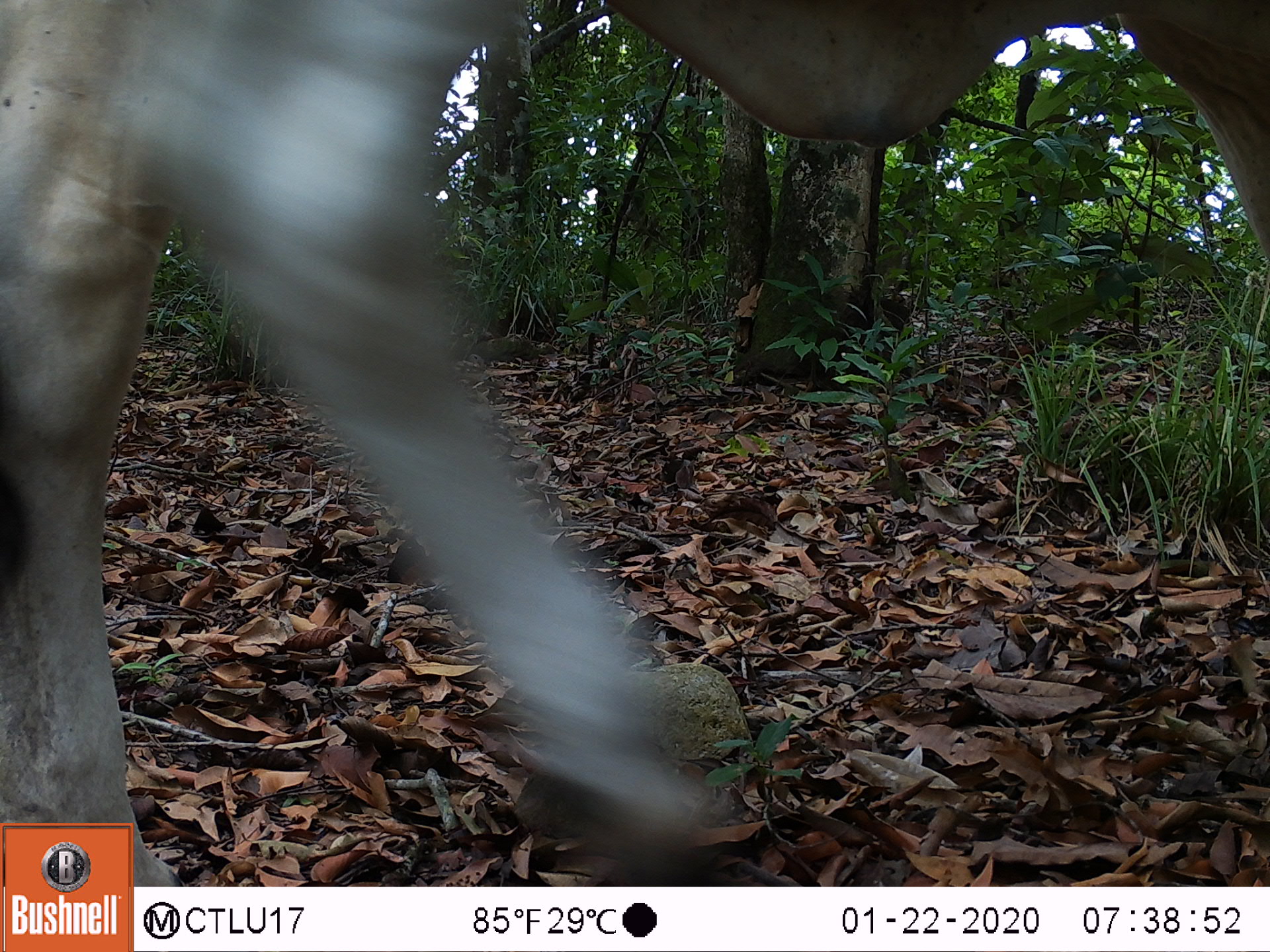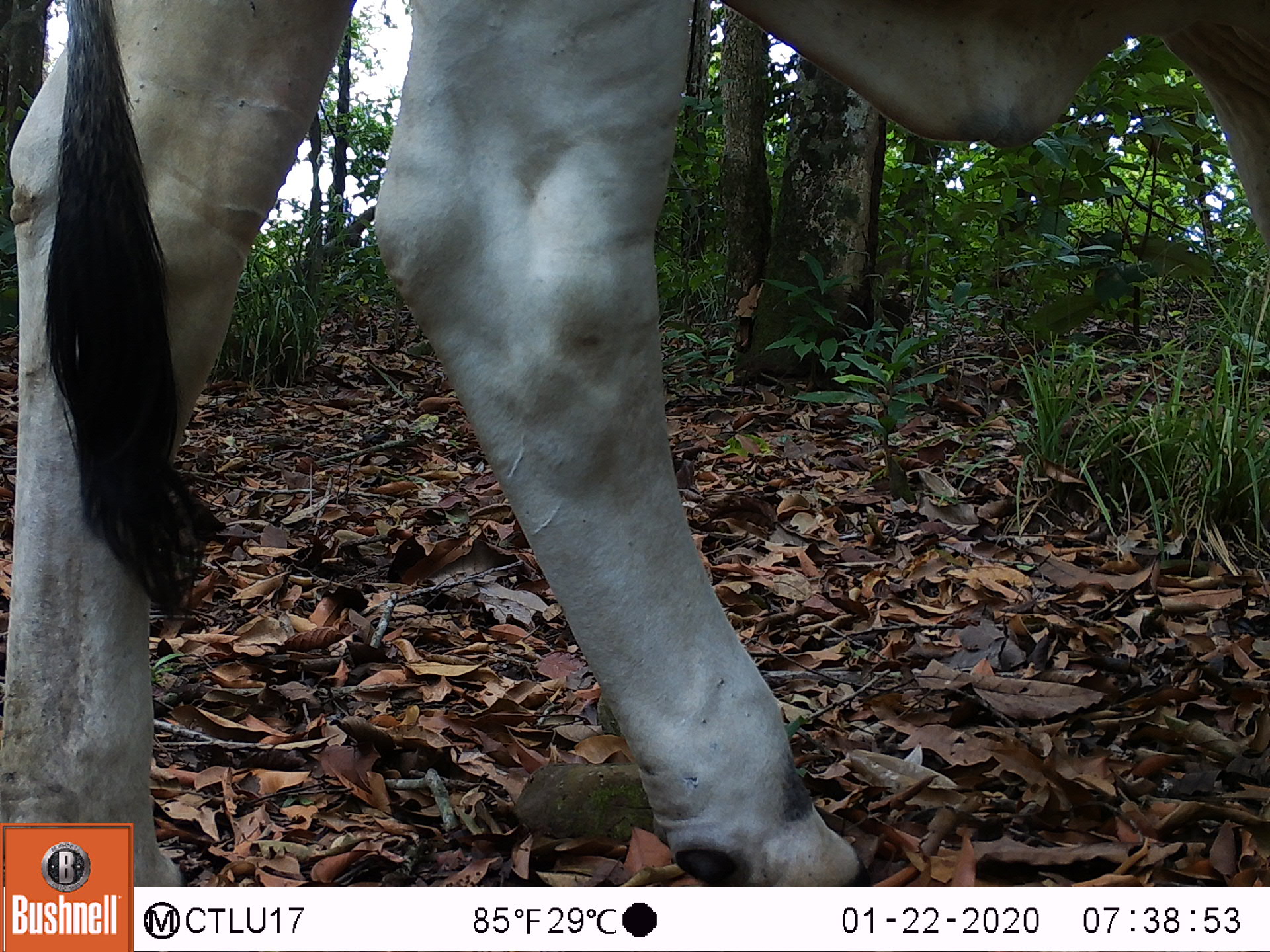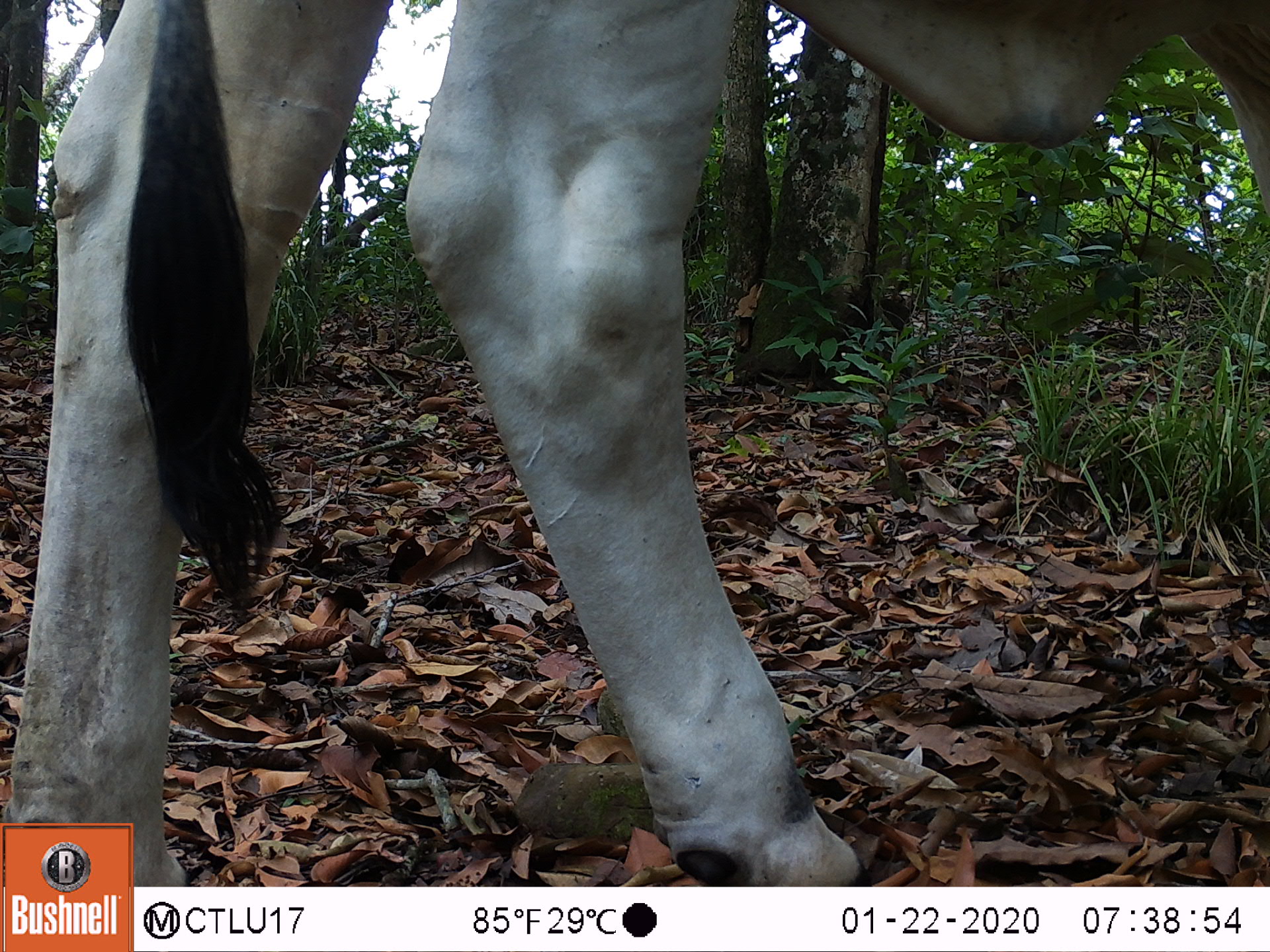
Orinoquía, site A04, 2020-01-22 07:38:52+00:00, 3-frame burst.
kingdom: Animalia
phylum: Chordata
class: Mammalia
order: Artiodactyla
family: Bovidae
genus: Bos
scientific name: Bos taurus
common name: cow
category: cattle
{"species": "cattle (cow) (Bos taurus)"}